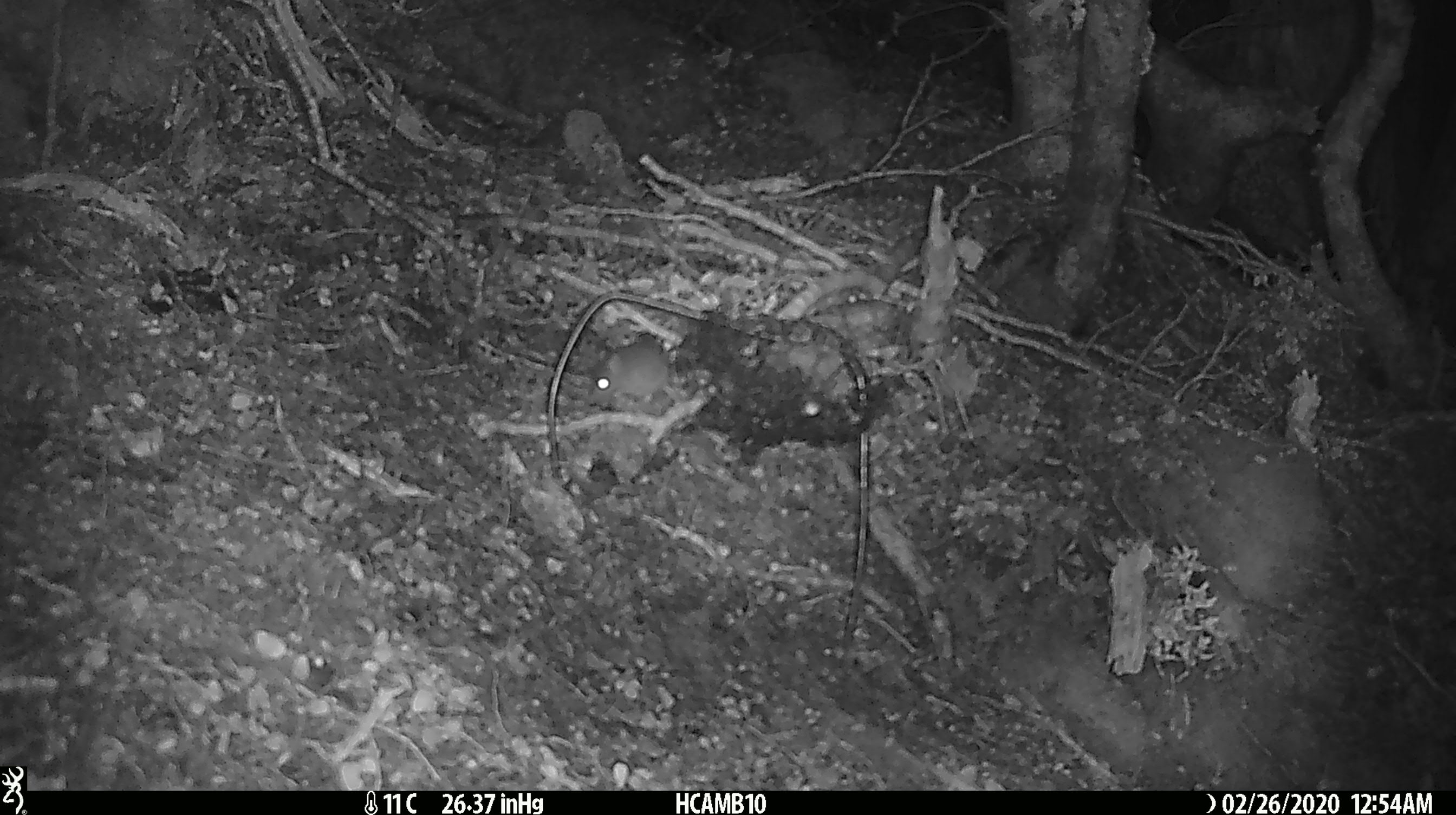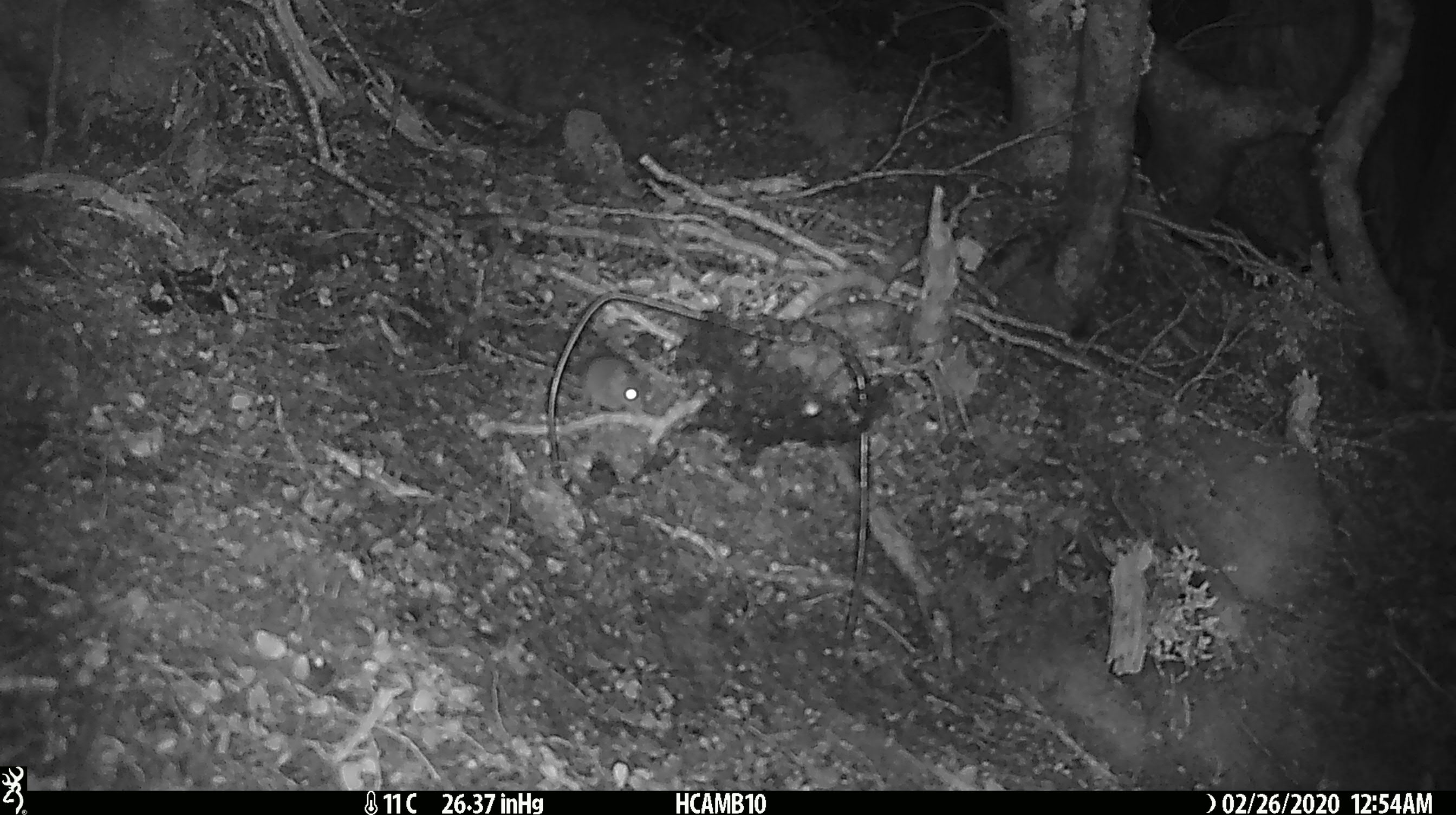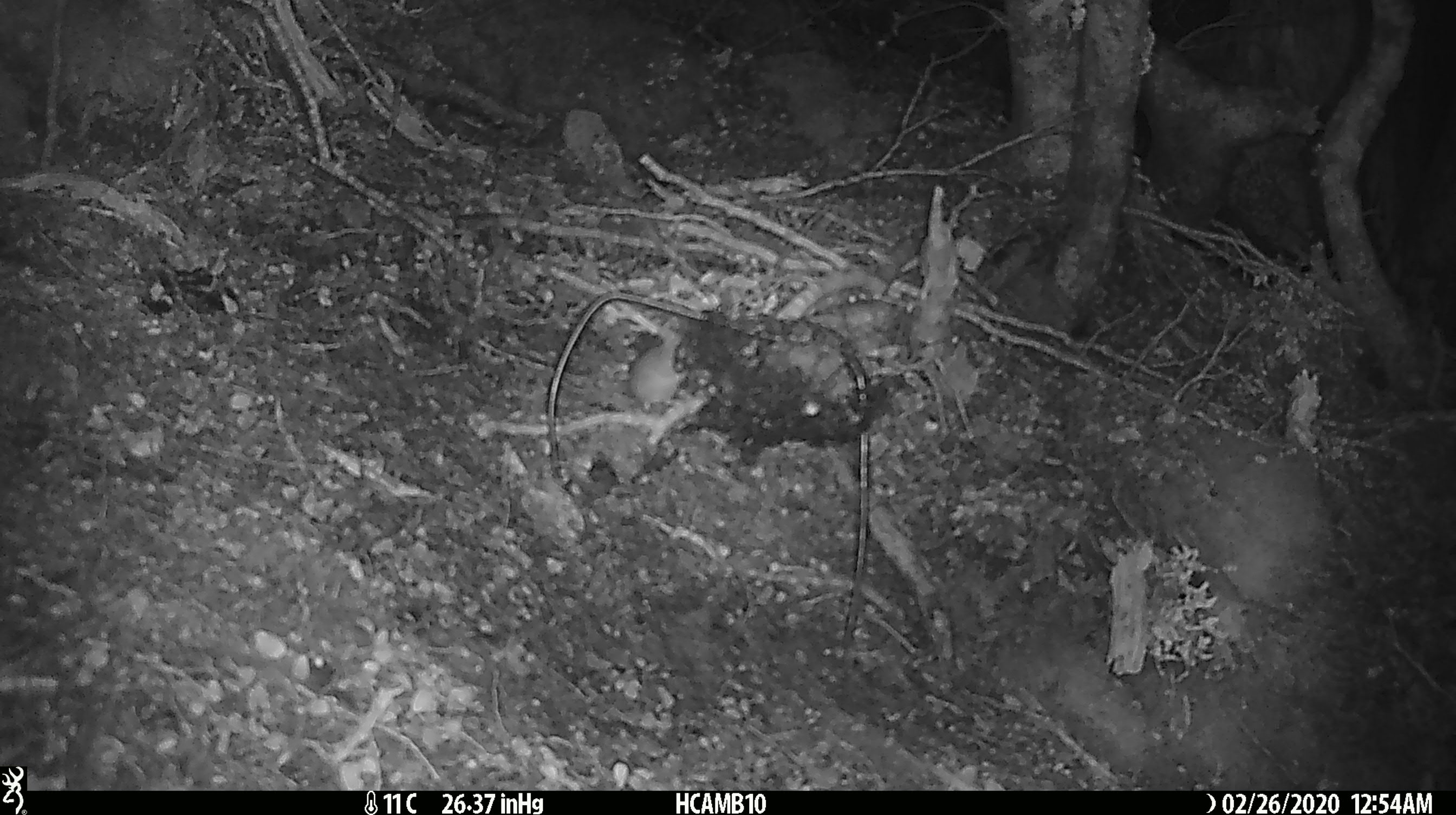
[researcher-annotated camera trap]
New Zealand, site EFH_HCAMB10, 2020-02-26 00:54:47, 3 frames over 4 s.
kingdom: Animalia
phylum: Chordata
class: Mammalia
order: Rodentia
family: Muridae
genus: Mus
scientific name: Mus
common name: mouse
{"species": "mouse (Mus)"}